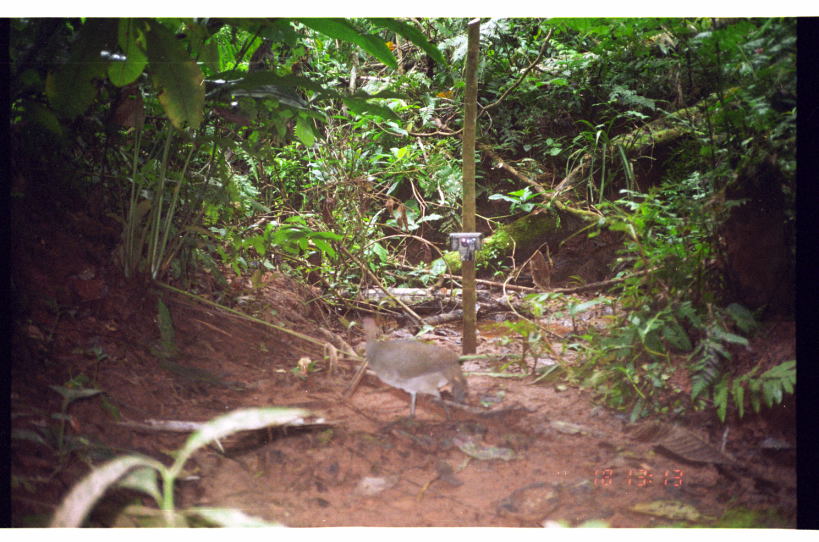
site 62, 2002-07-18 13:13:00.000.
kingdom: Animalia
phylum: Chordata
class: Aves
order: Tinamiformes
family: Tinamidae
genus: Tinamus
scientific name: Tinamus major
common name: great tinamou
Tinamus major (great tinamou).